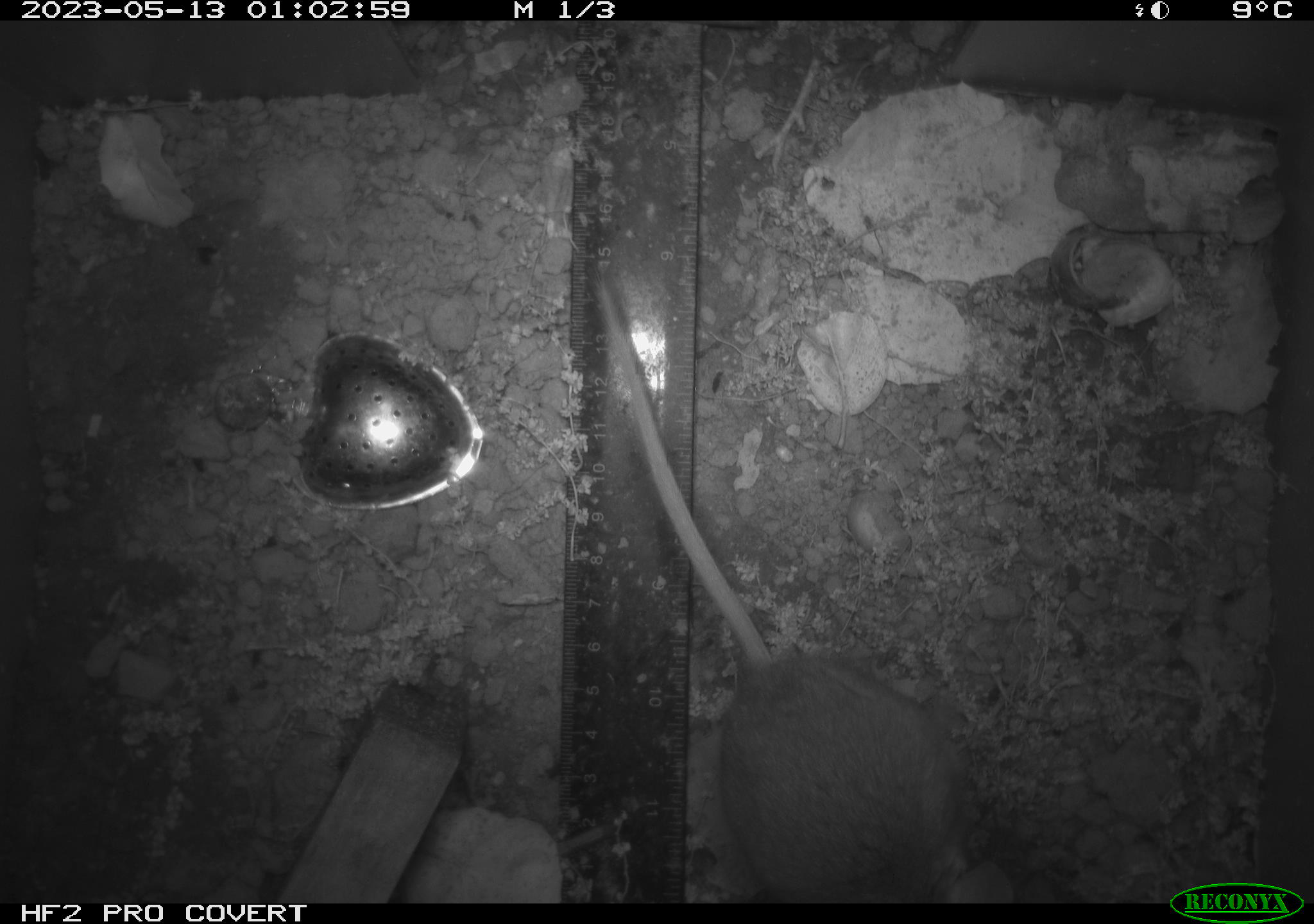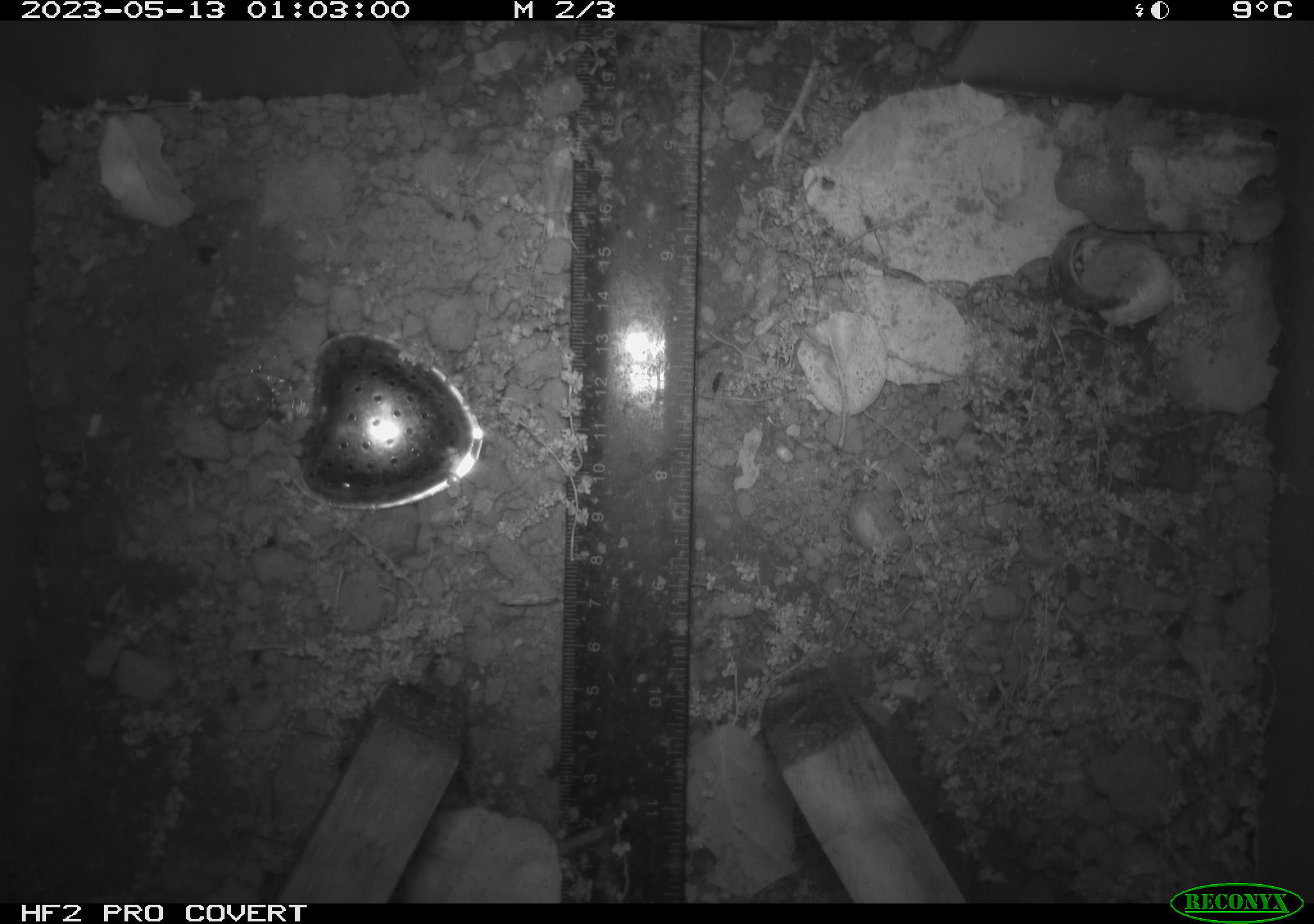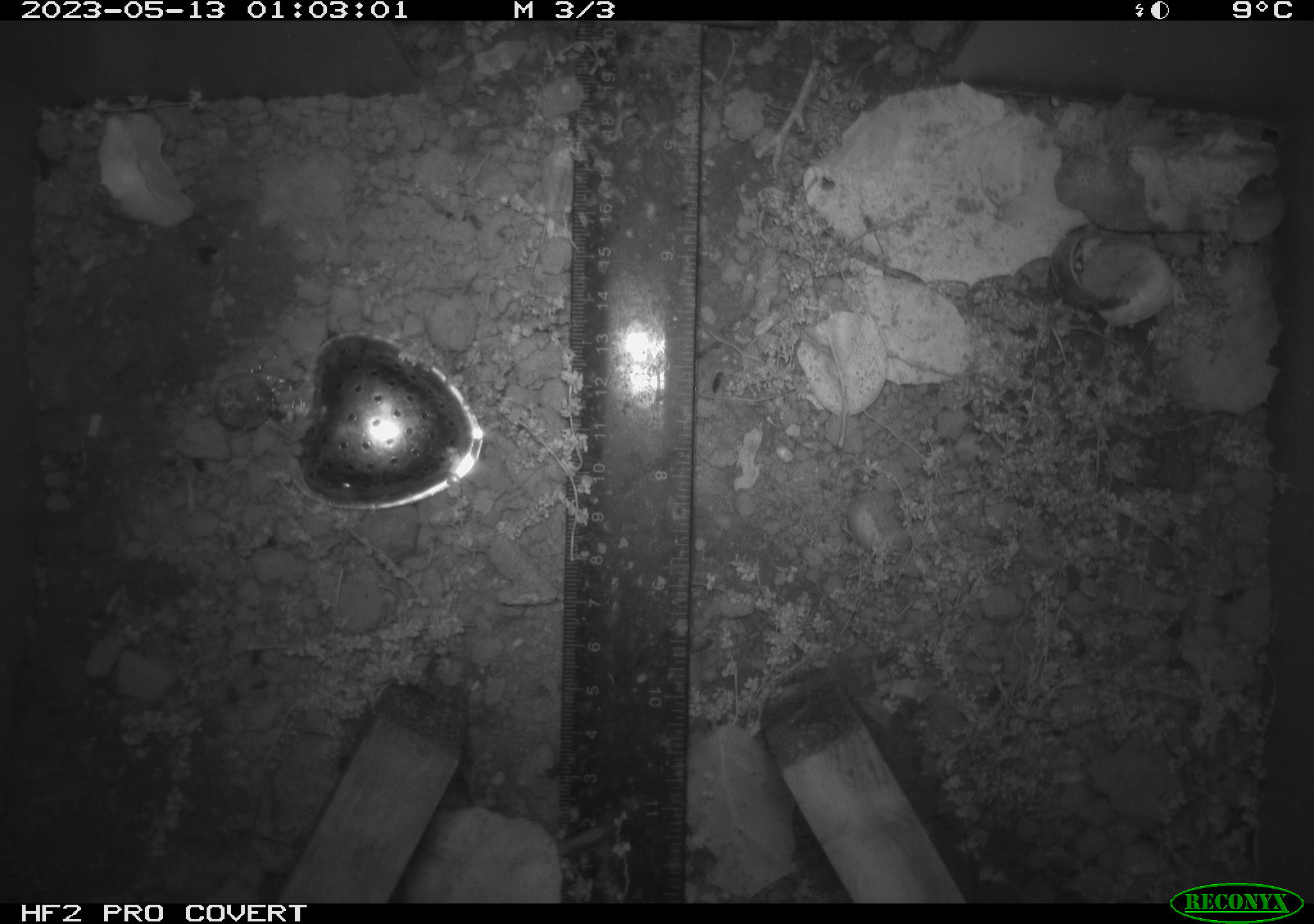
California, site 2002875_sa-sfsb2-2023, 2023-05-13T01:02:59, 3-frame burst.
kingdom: Animalia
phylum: Chordata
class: Mammalia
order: Rodentia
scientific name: Rodentia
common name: mouse species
Mouse species (Rodentia).